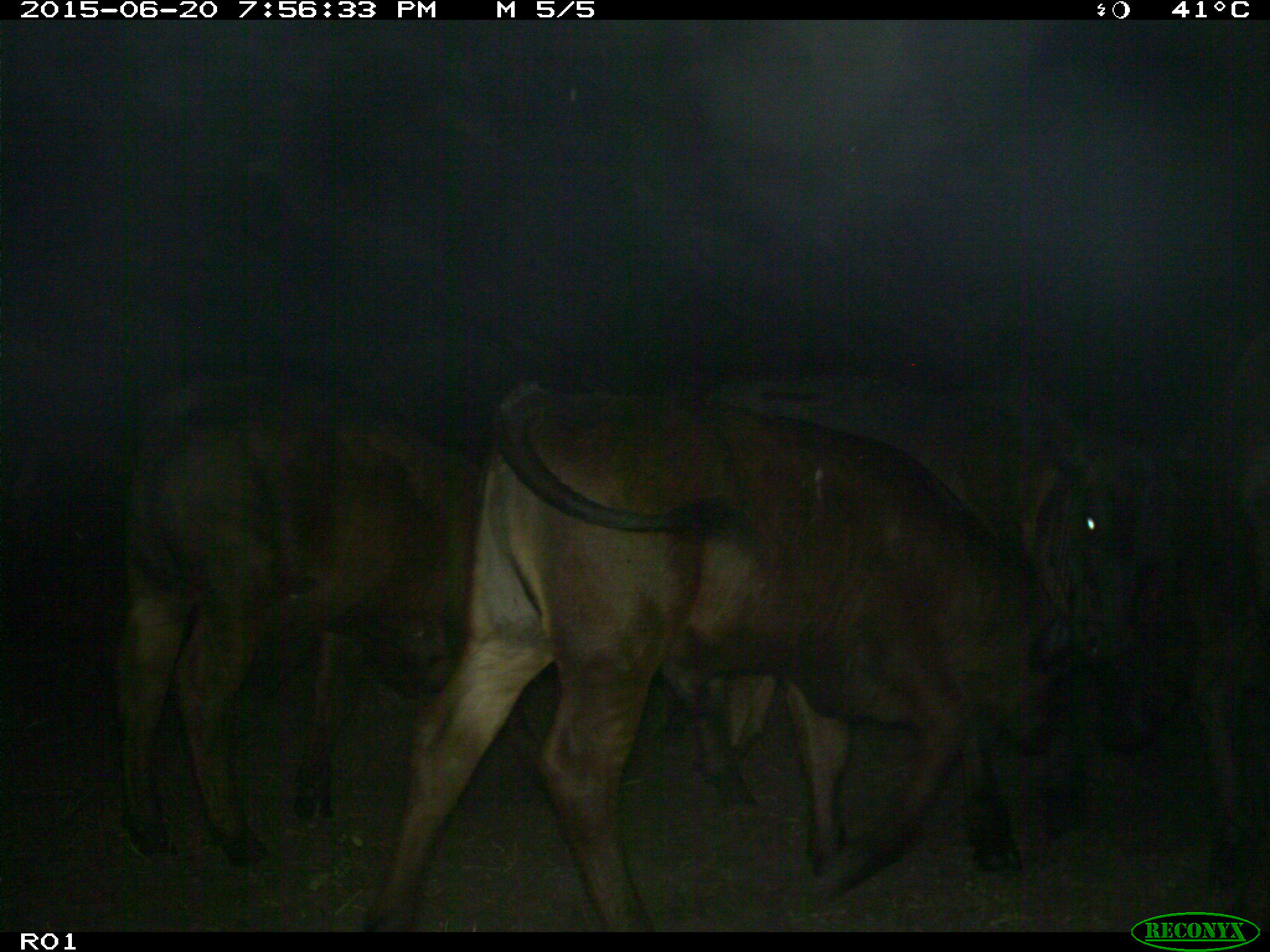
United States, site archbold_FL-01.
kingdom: Animalia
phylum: Chordata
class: Mammalia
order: Artiodactyla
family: Bovidae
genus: Bos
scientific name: Bos taurus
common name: domestic cow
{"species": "Bos taurus (domestic cow)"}